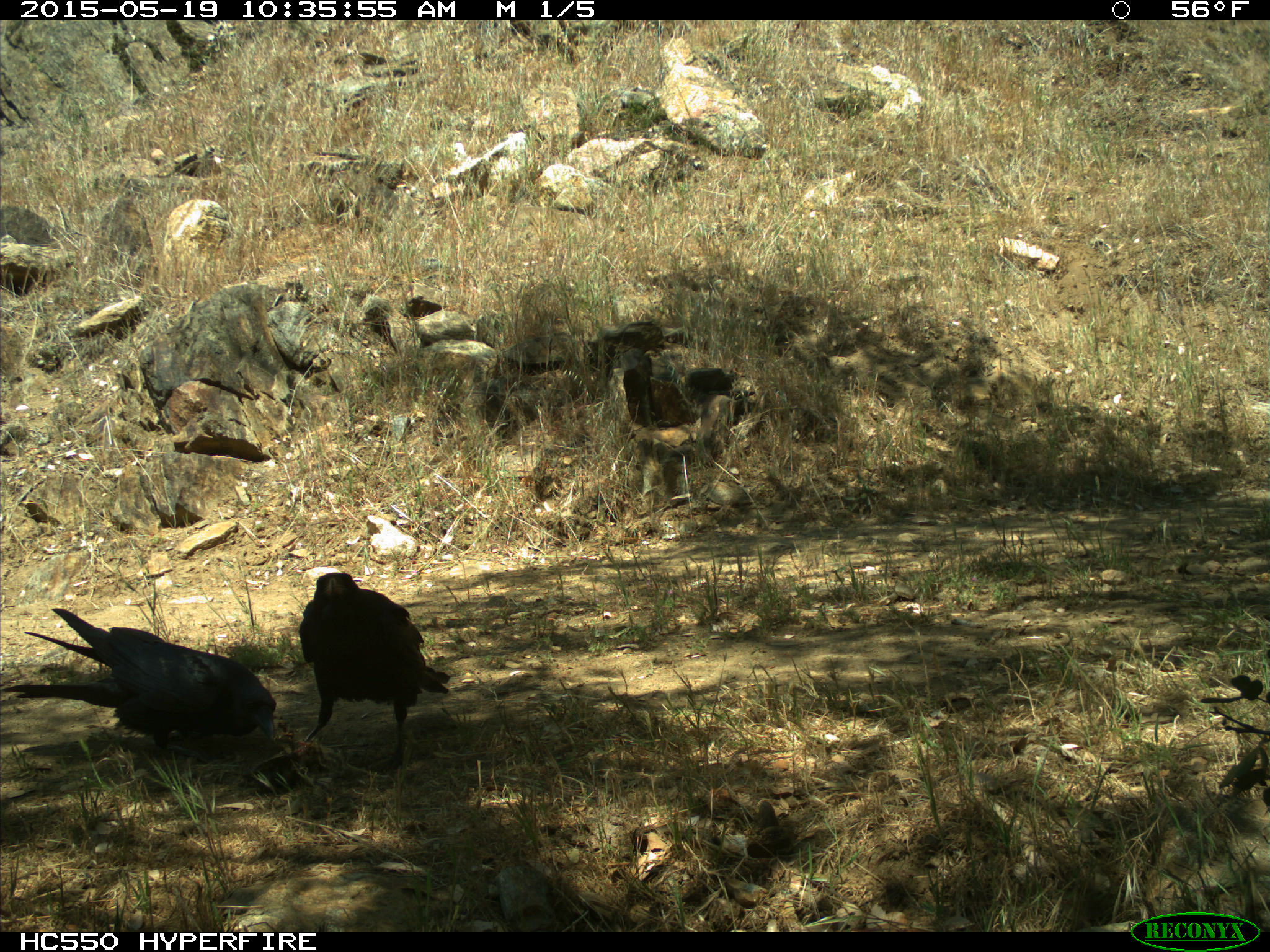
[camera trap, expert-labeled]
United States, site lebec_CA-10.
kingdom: Animalia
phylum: Chordata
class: Aves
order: Passeriformes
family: Corvidae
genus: Corvus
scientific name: Corvus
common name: crows and ravens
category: unidentified corvus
Unidentified corvus (crows and ravens) (Corvus).